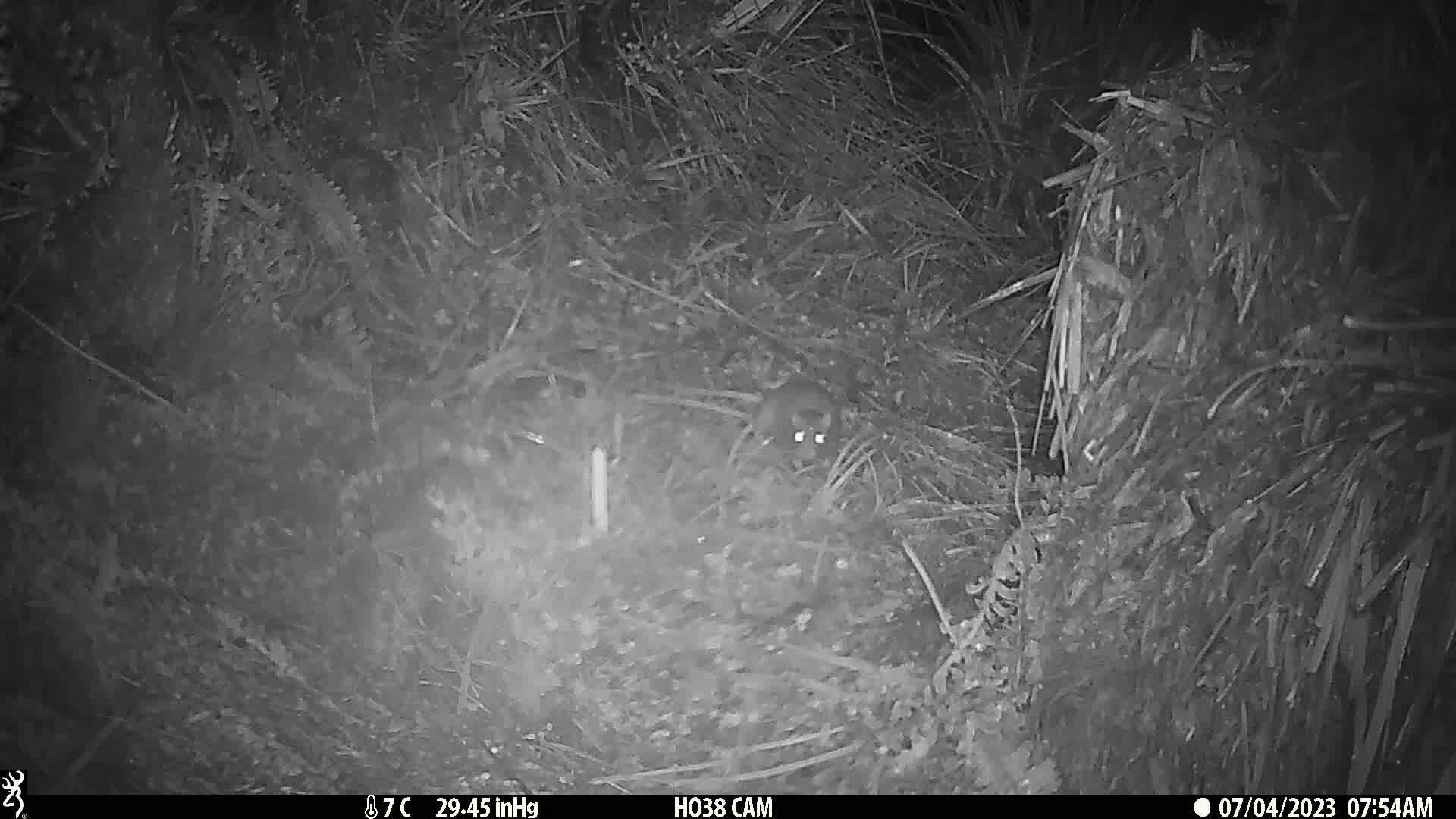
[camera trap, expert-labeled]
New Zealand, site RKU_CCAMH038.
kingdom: Animalia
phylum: Chordata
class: Mammalia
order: Rodentia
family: Muridae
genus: Rattus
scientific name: Rattus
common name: rat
Rat (Rattus).